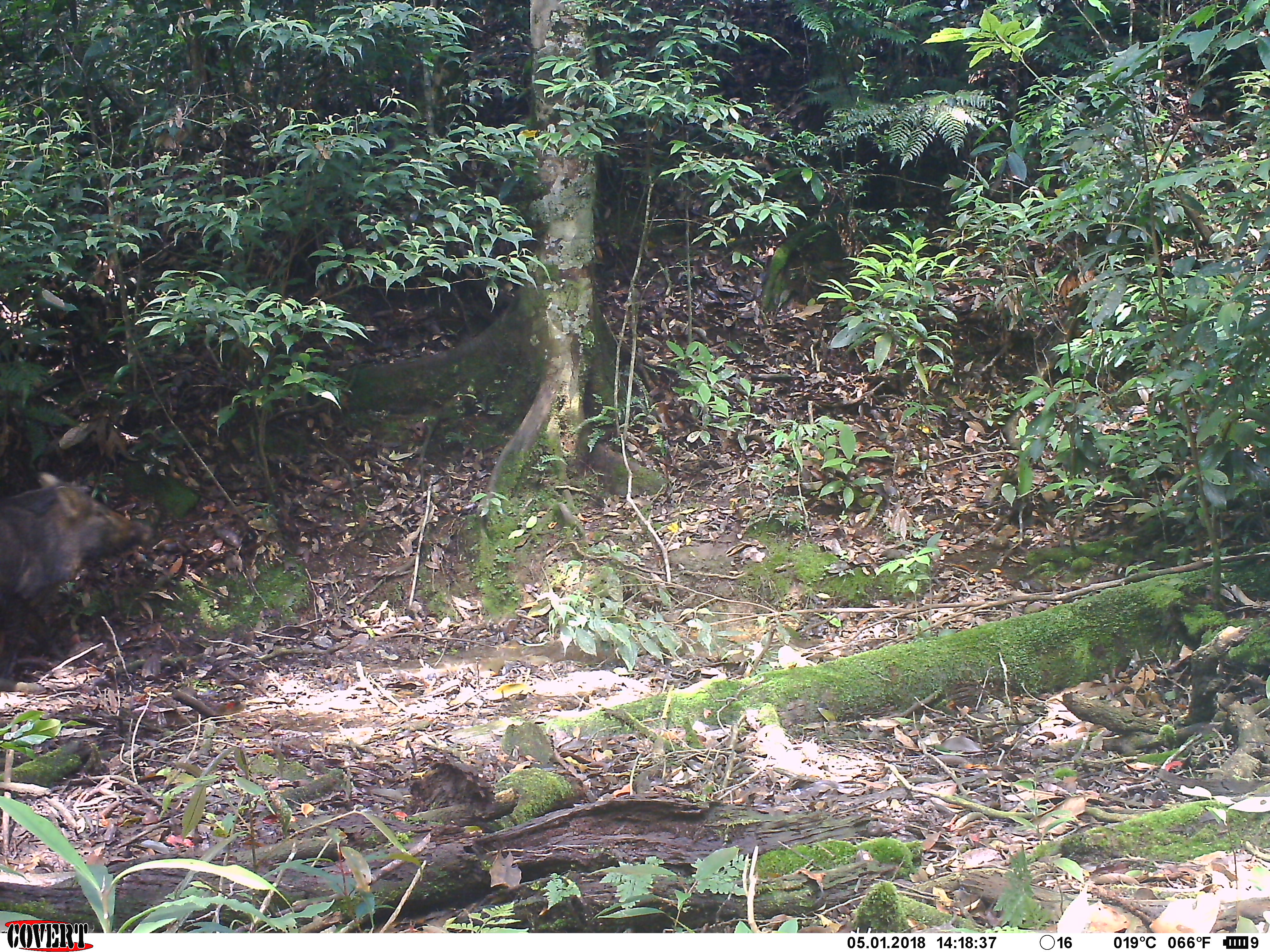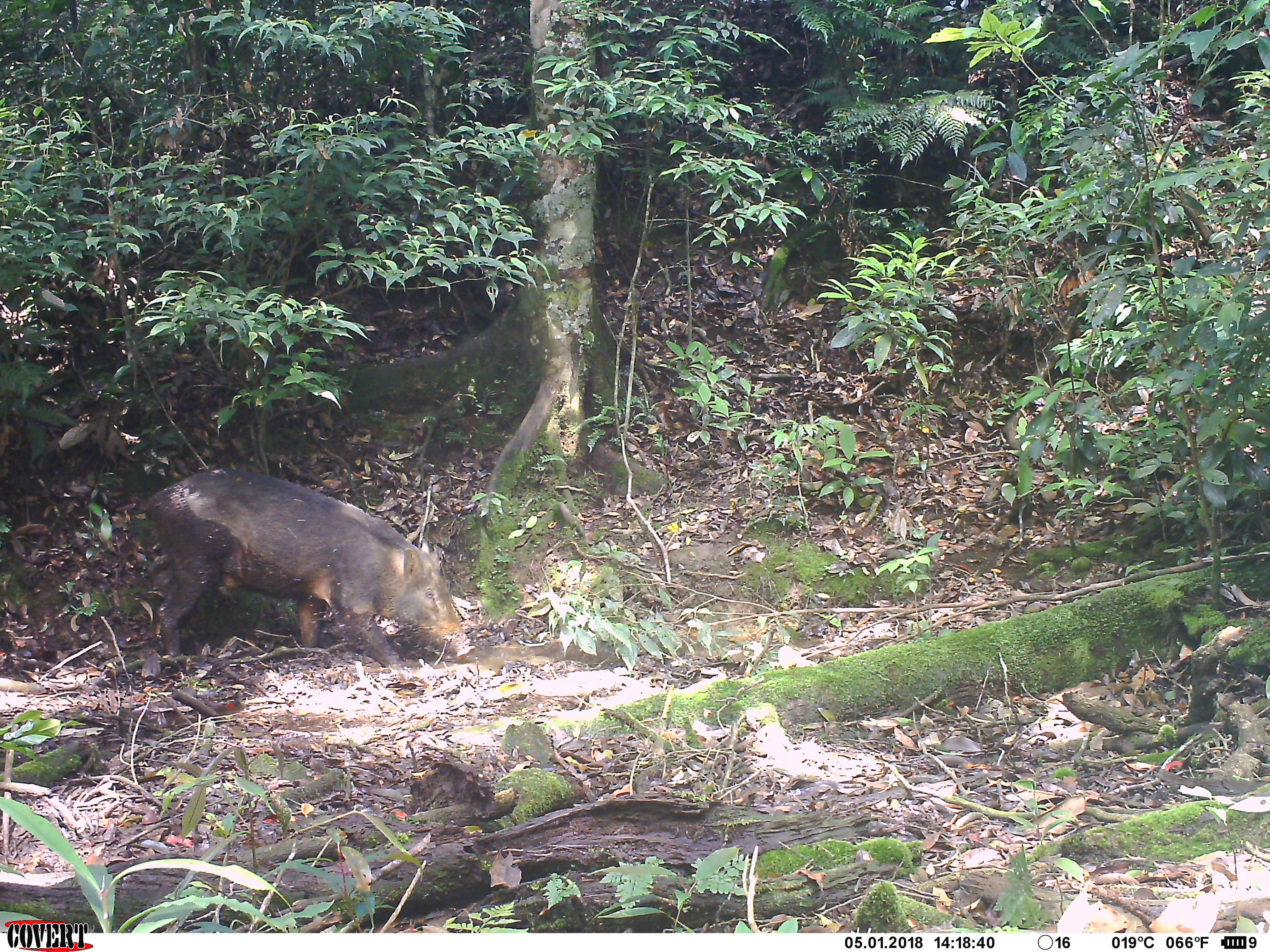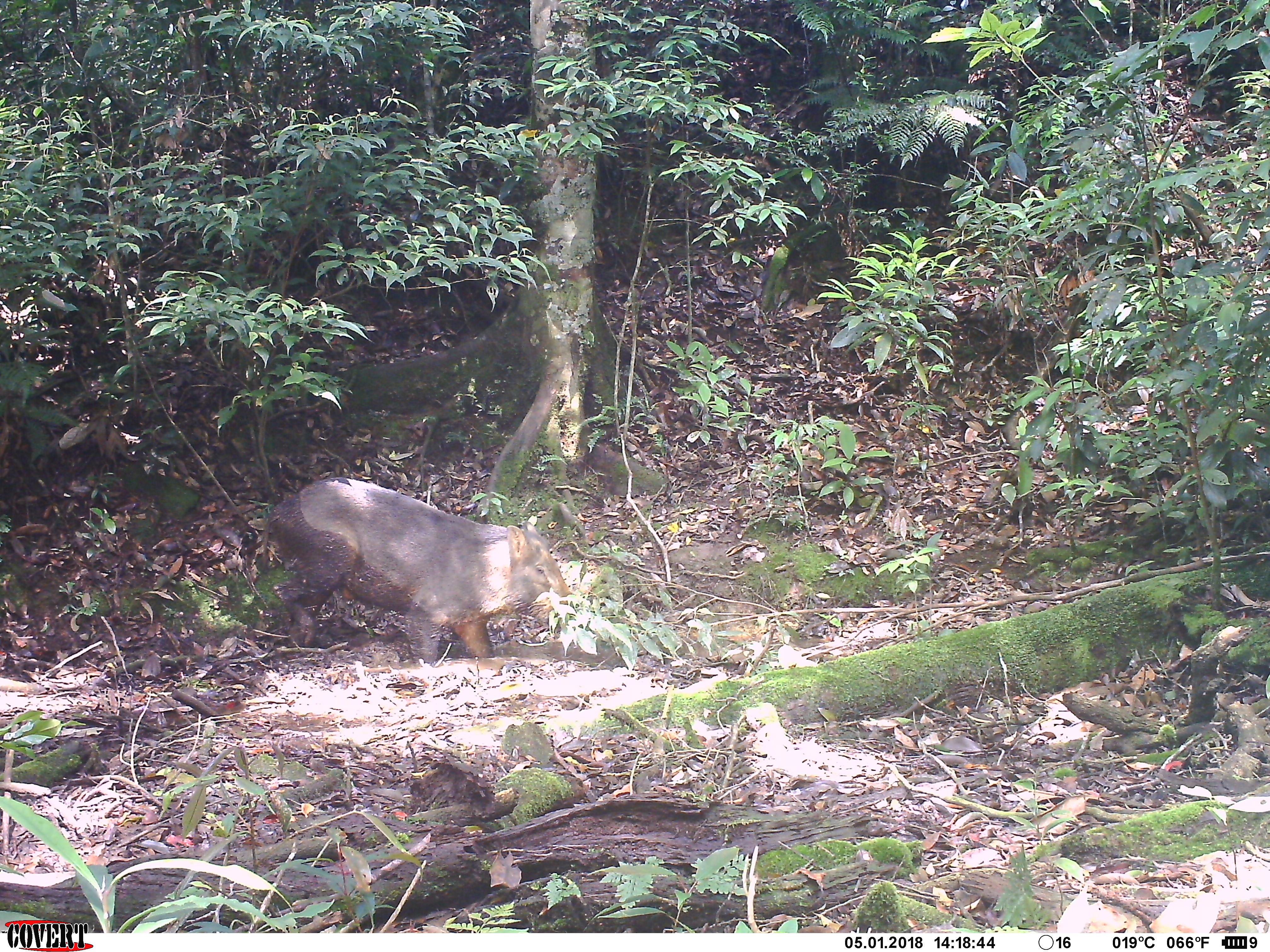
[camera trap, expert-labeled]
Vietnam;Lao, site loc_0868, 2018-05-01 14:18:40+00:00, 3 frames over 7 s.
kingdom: Animalia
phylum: Chordata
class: Mammalia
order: Artiodactyla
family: Suidae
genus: Sus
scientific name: Sus scrofa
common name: eurasian wild pig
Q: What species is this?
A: Eurasian wild pig (Sus scrofa).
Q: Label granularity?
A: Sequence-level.